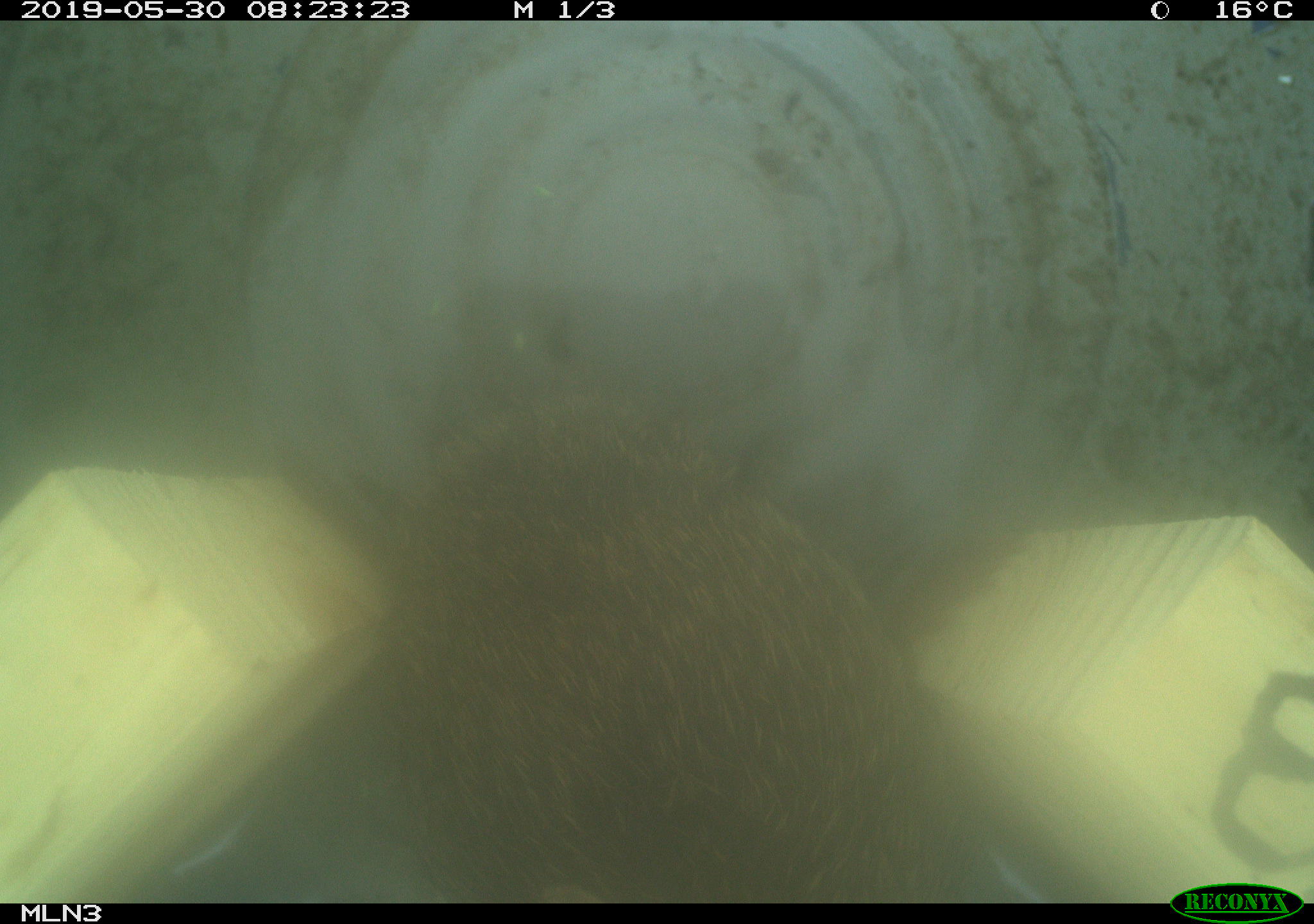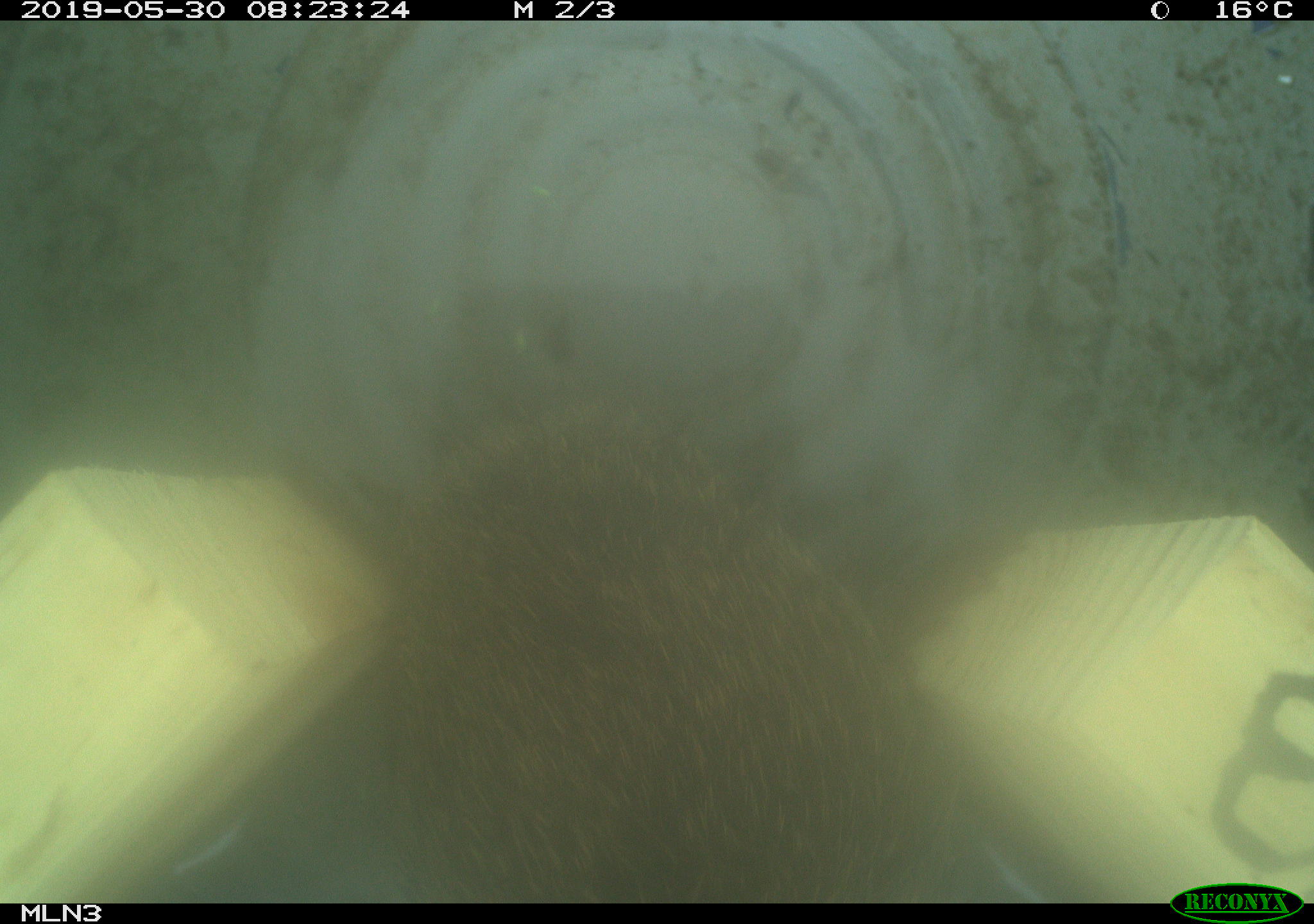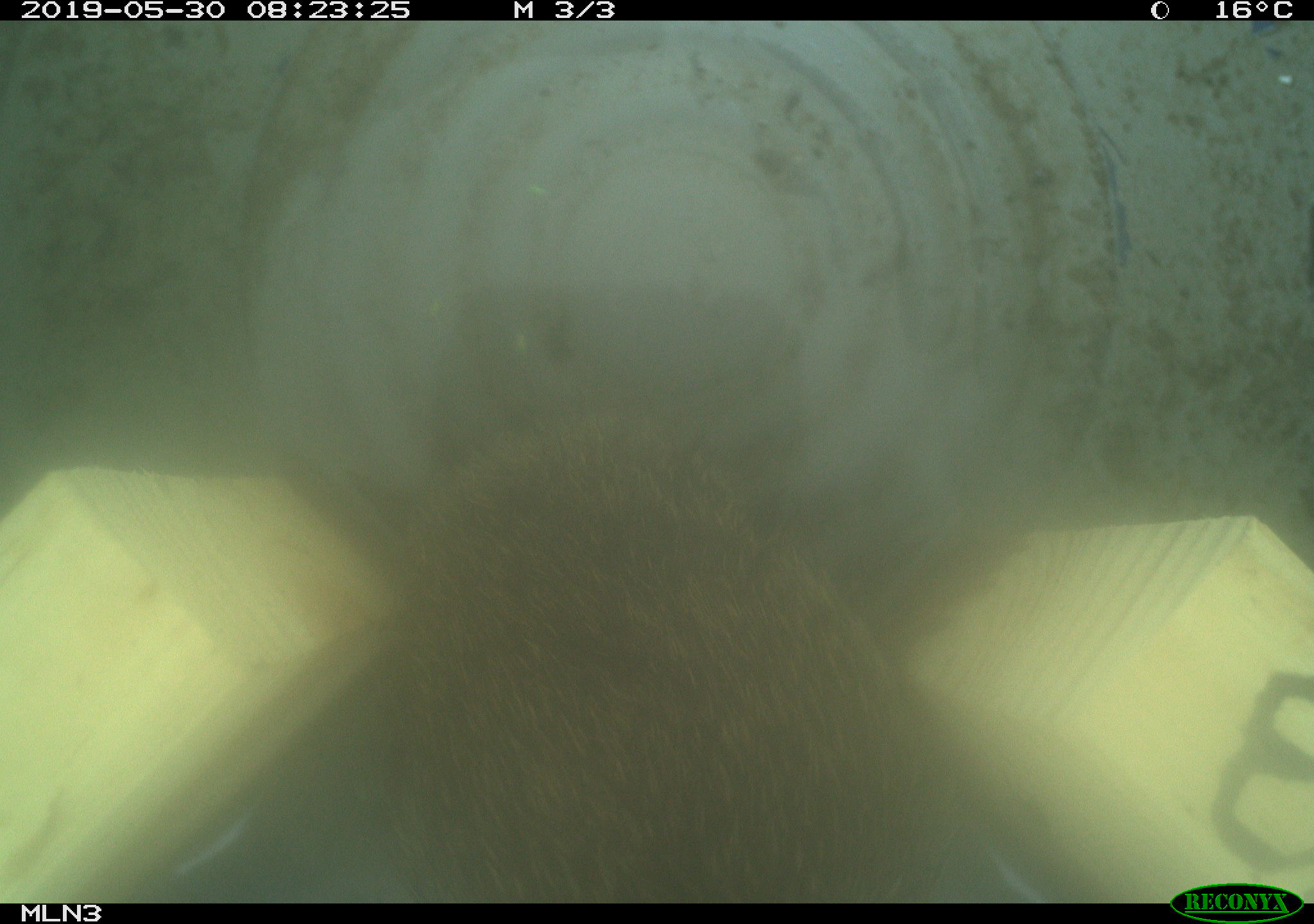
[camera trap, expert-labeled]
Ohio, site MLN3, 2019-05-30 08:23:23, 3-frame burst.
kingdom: Animalia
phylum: Chordata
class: Mammalia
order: Lagomorpha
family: Leporidae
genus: Sylvilagus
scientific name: Sylvilagus floridanus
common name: eastern cottontail